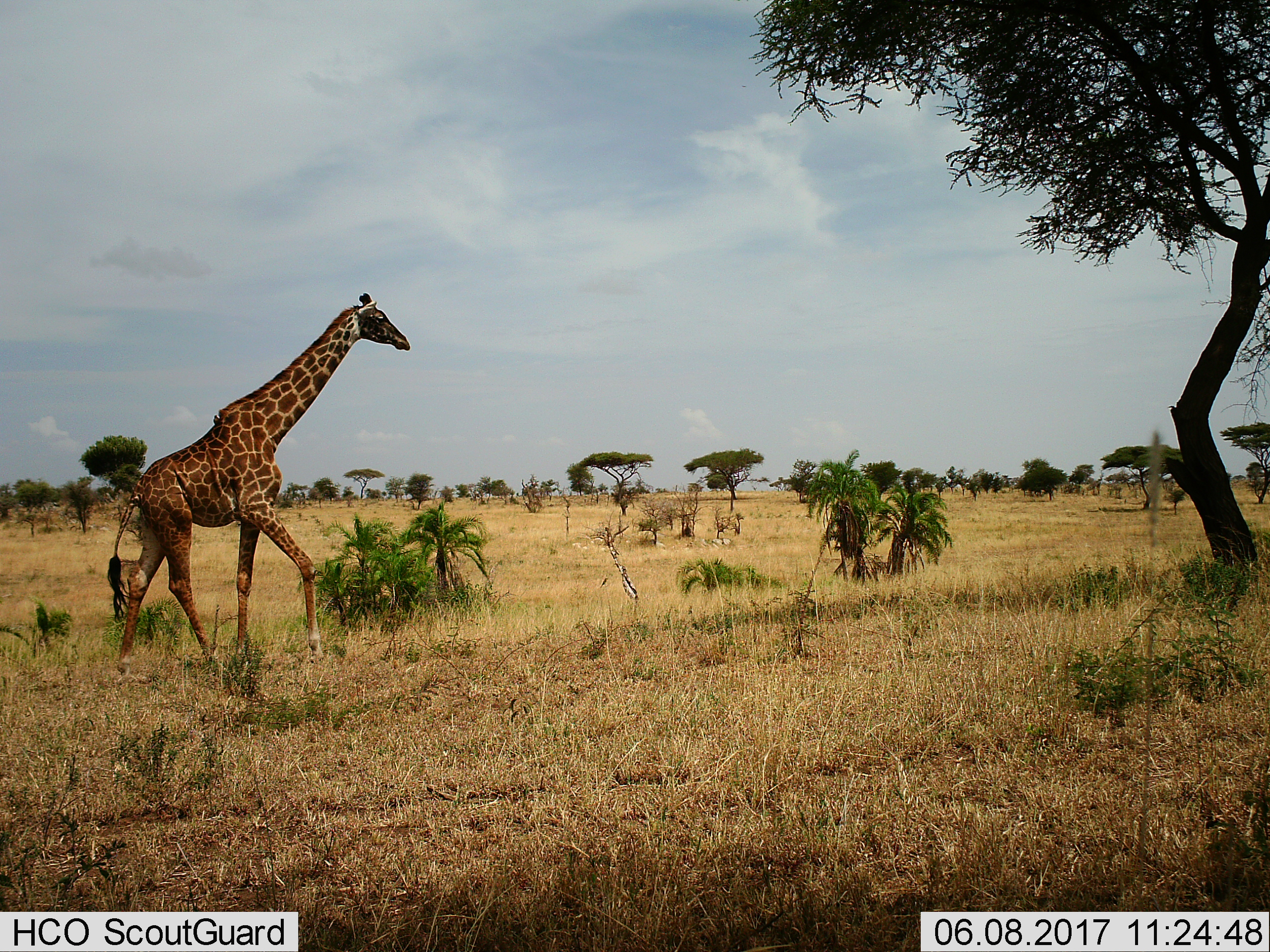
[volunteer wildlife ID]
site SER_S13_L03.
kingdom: Animalia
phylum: Chordata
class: Mammalia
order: Artiodactyla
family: Giraffidae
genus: Giraffa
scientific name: Giraffa camelopardalis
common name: giraffe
Giraffe (Giraffa camelopardalis), count 1. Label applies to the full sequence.